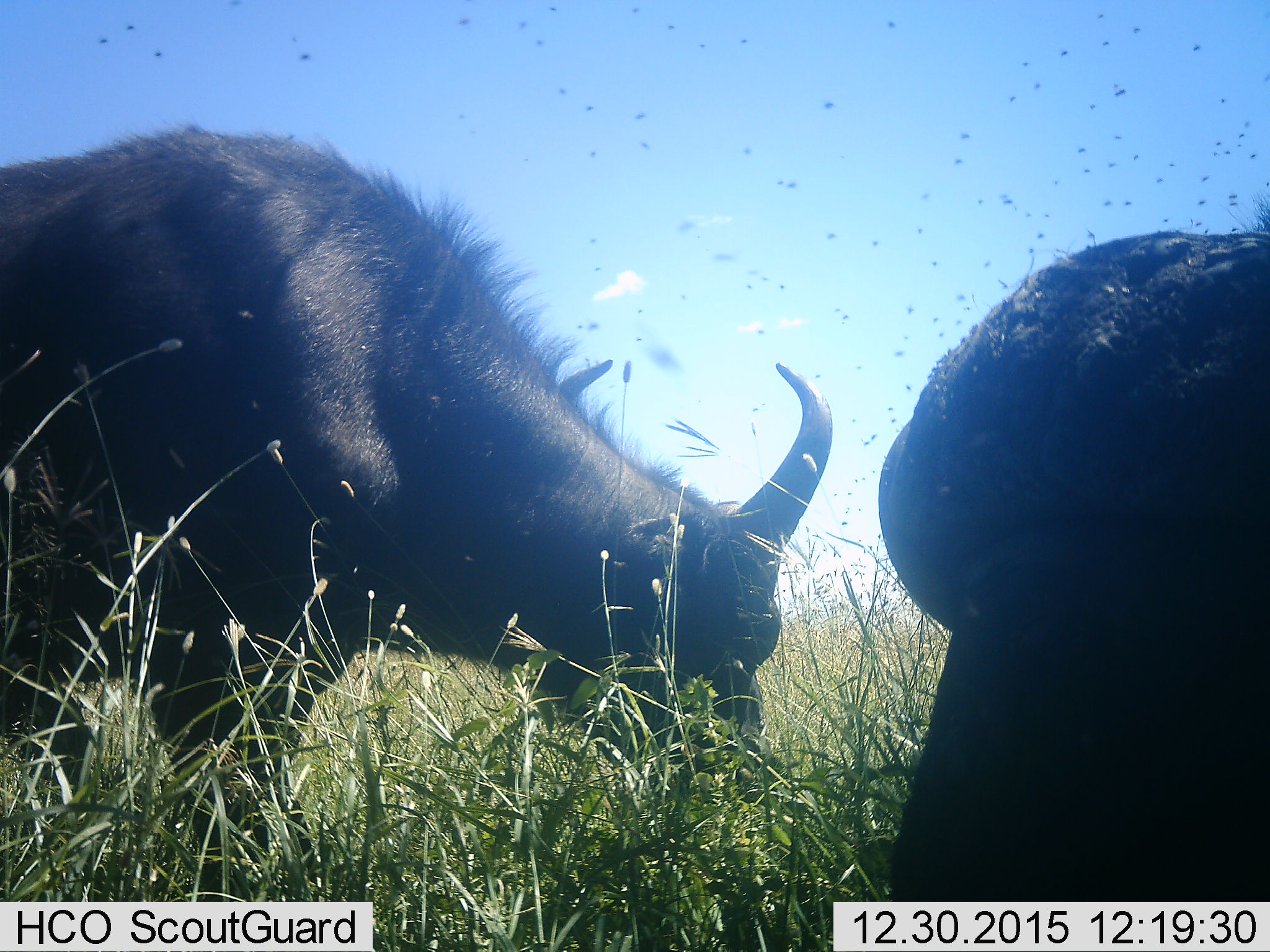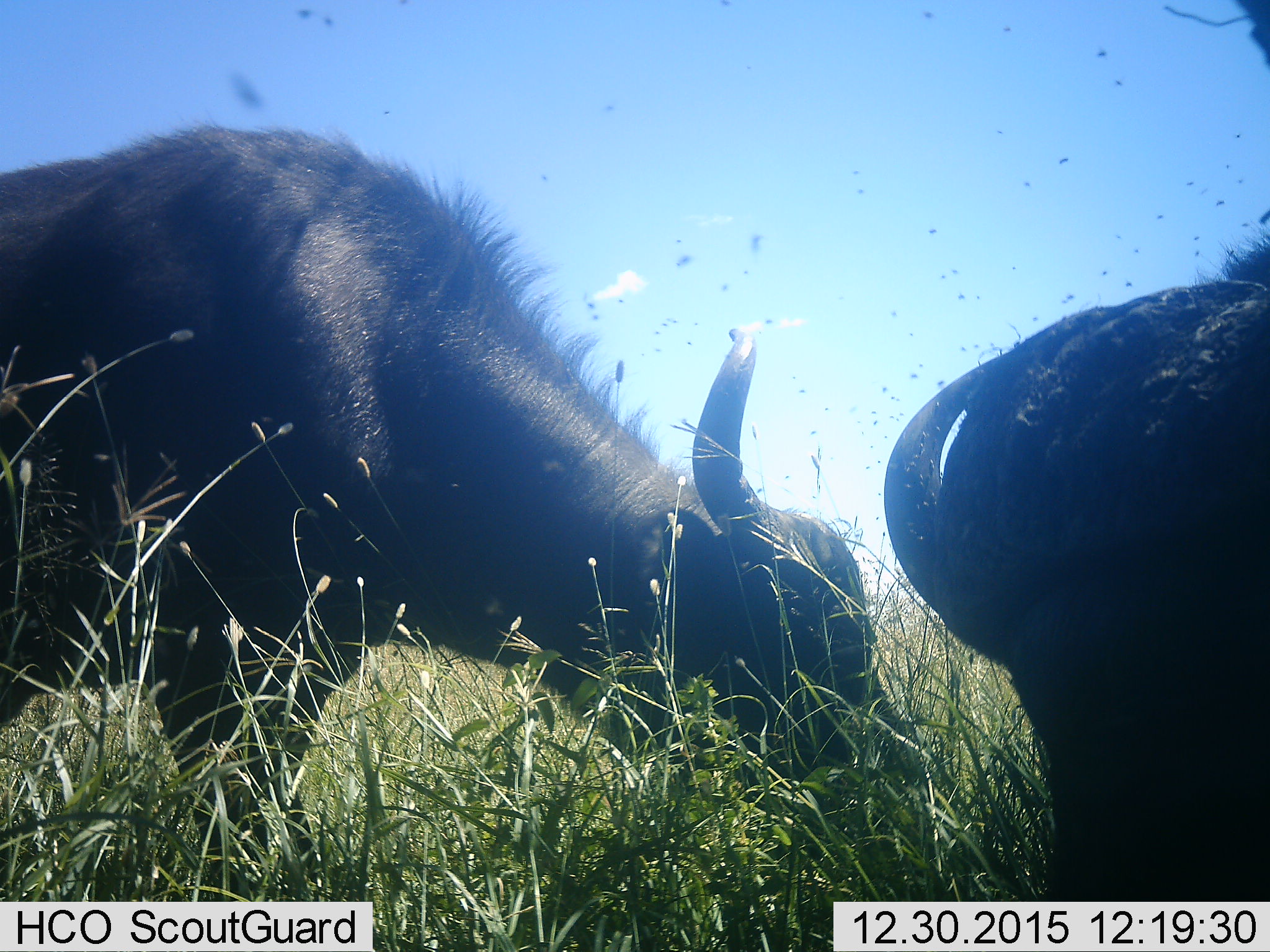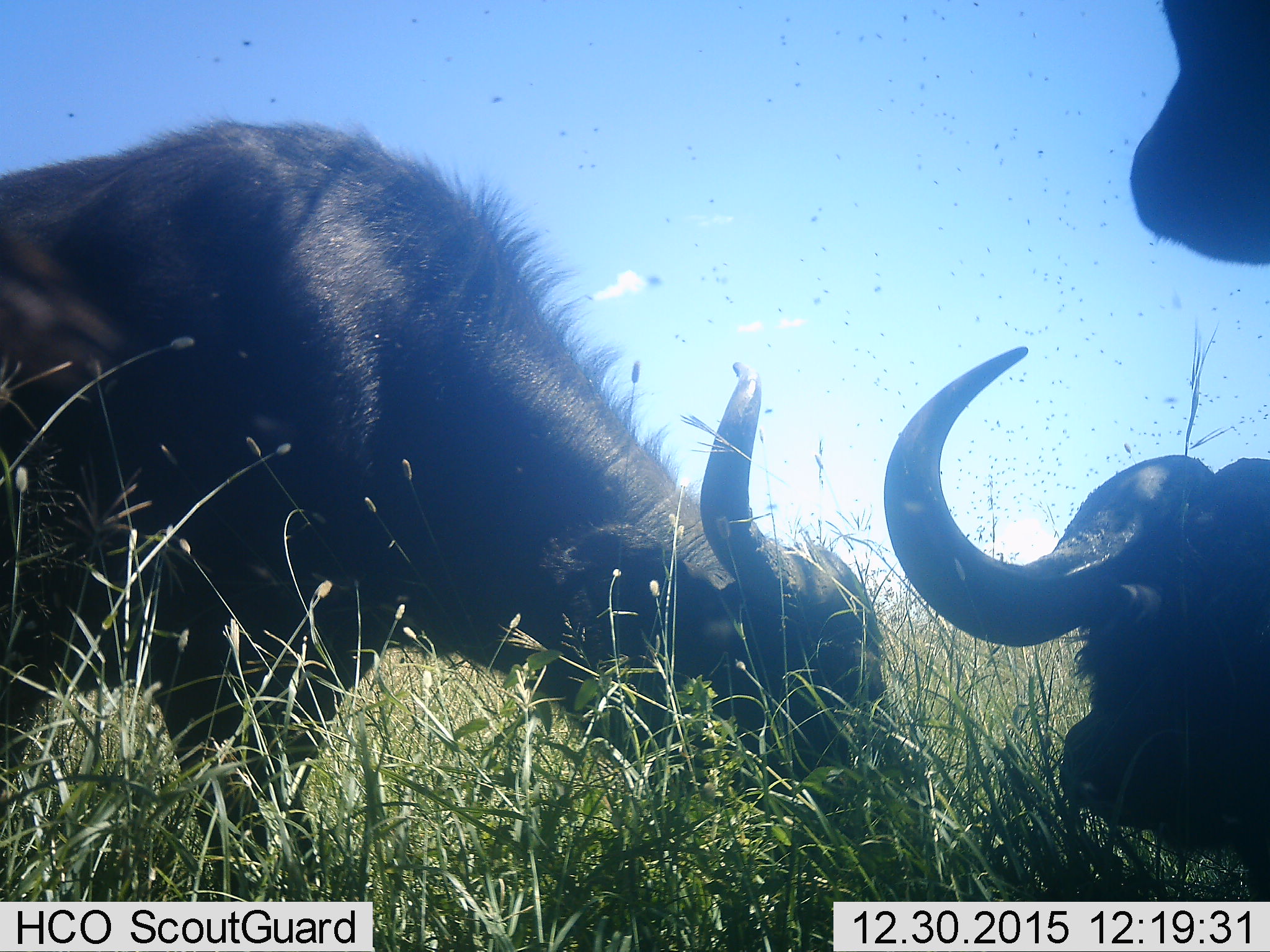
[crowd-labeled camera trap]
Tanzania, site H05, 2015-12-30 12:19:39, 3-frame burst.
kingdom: Animalia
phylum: Chordata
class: Mammalia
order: Artiodactyla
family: Bovidae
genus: Syncerus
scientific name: Syncerus caffer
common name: cape buffalo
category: buffalo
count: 3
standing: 38%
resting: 25%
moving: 0%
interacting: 0%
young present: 0%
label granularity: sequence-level